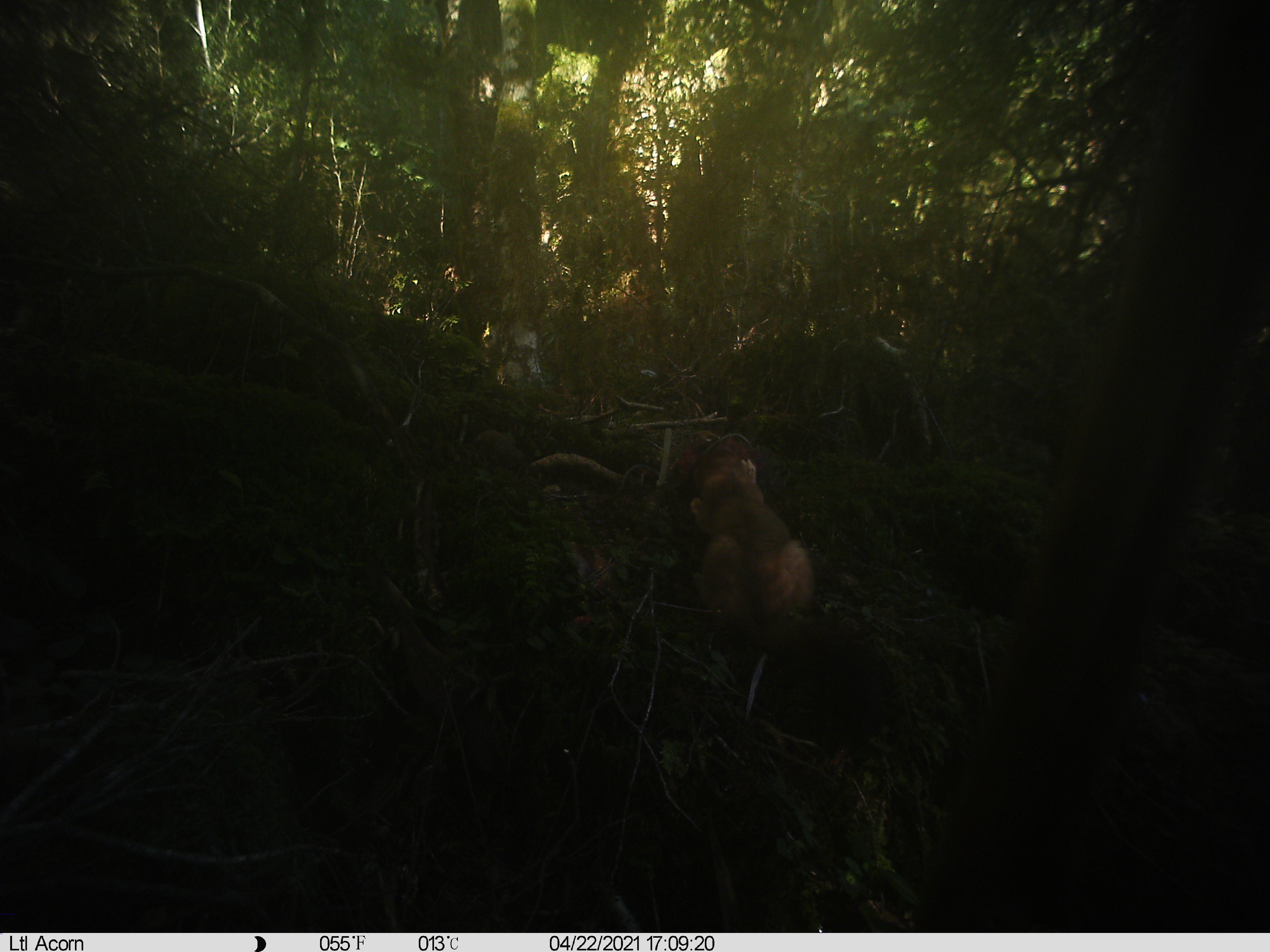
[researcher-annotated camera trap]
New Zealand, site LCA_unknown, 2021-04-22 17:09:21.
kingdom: Animalia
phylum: Chordata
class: Mammalia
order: Carnivora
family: Mustelidae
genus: Mustela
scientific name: Mustela erminea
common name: stoat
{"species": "stoat (Mustela erminea)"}